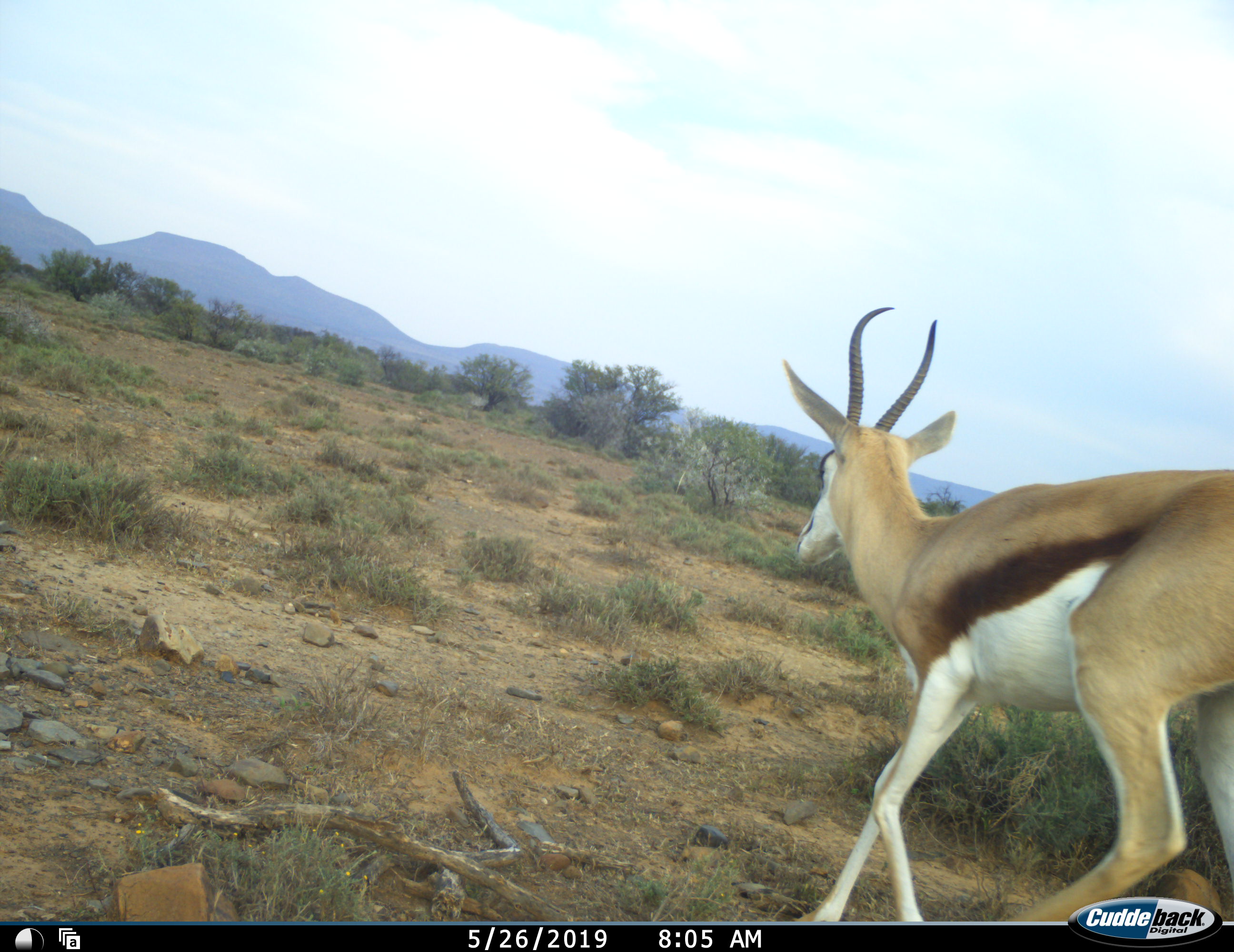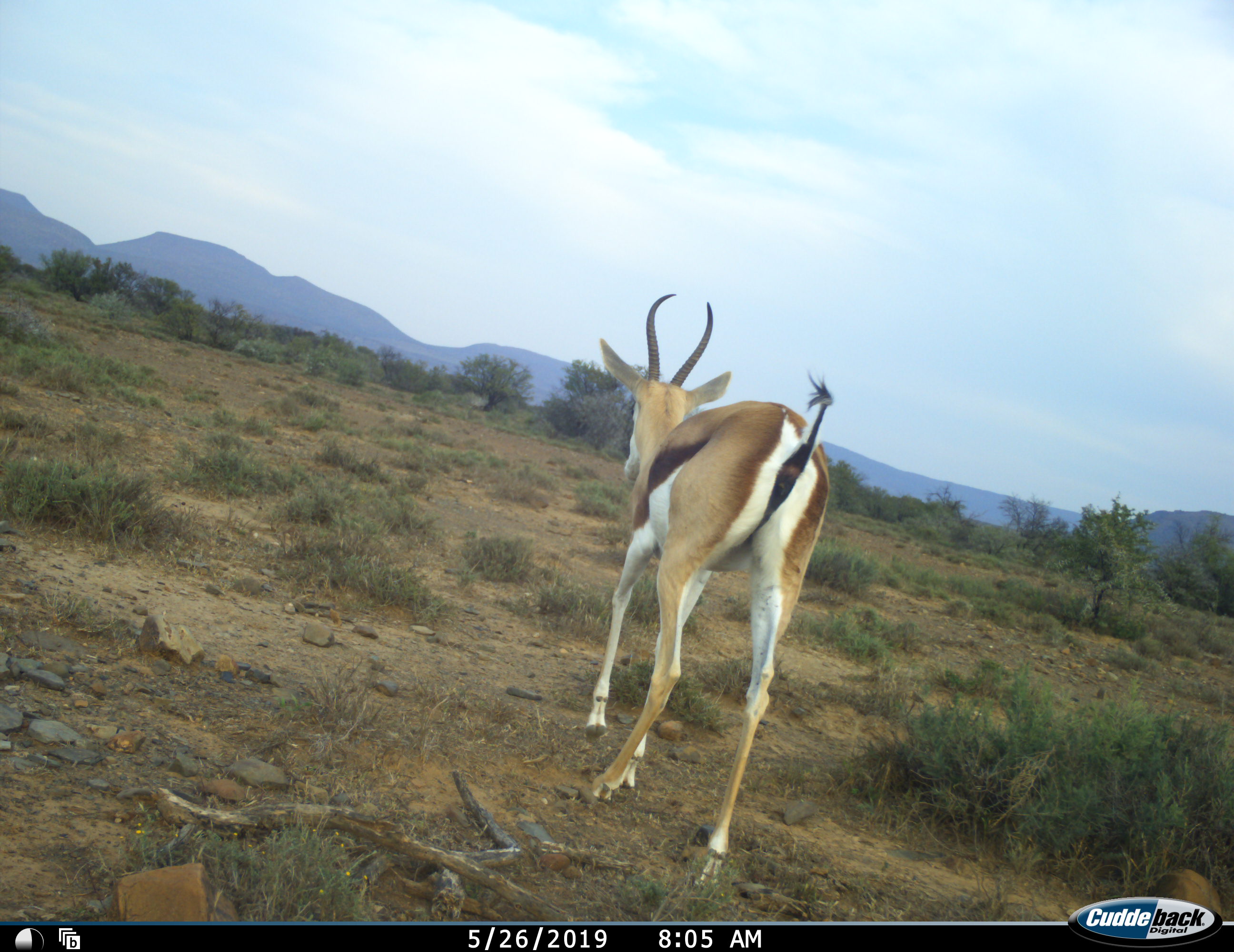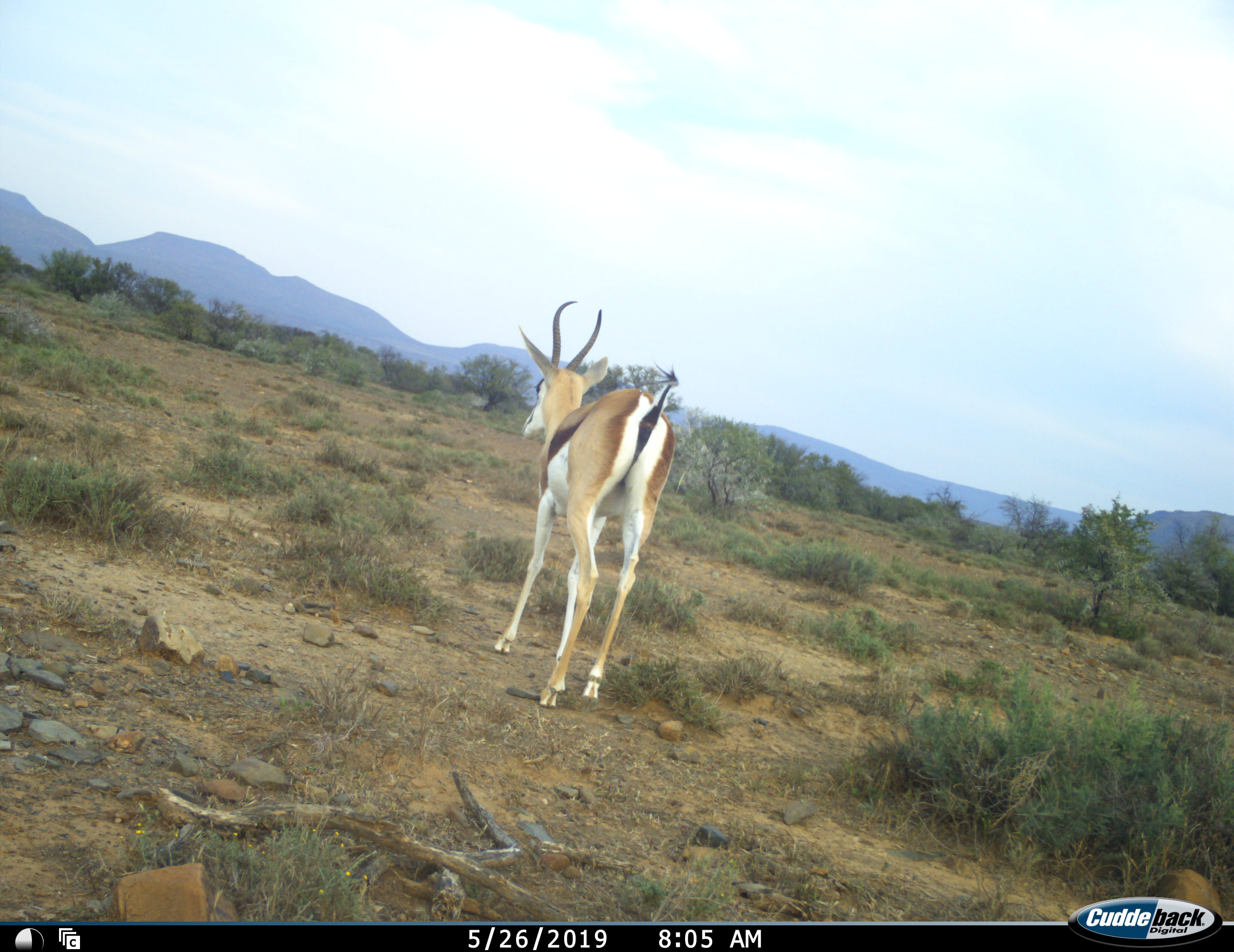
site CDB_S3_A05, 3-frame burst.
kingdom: Animalia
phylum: Chordata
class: Mammalia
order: Artiodactyla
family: Bovidae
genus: Antidorcas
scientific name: Antidorcas marsupialis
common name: springbok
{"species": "springbok (Antidorcas marsupialis)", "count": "1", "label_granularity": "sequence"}